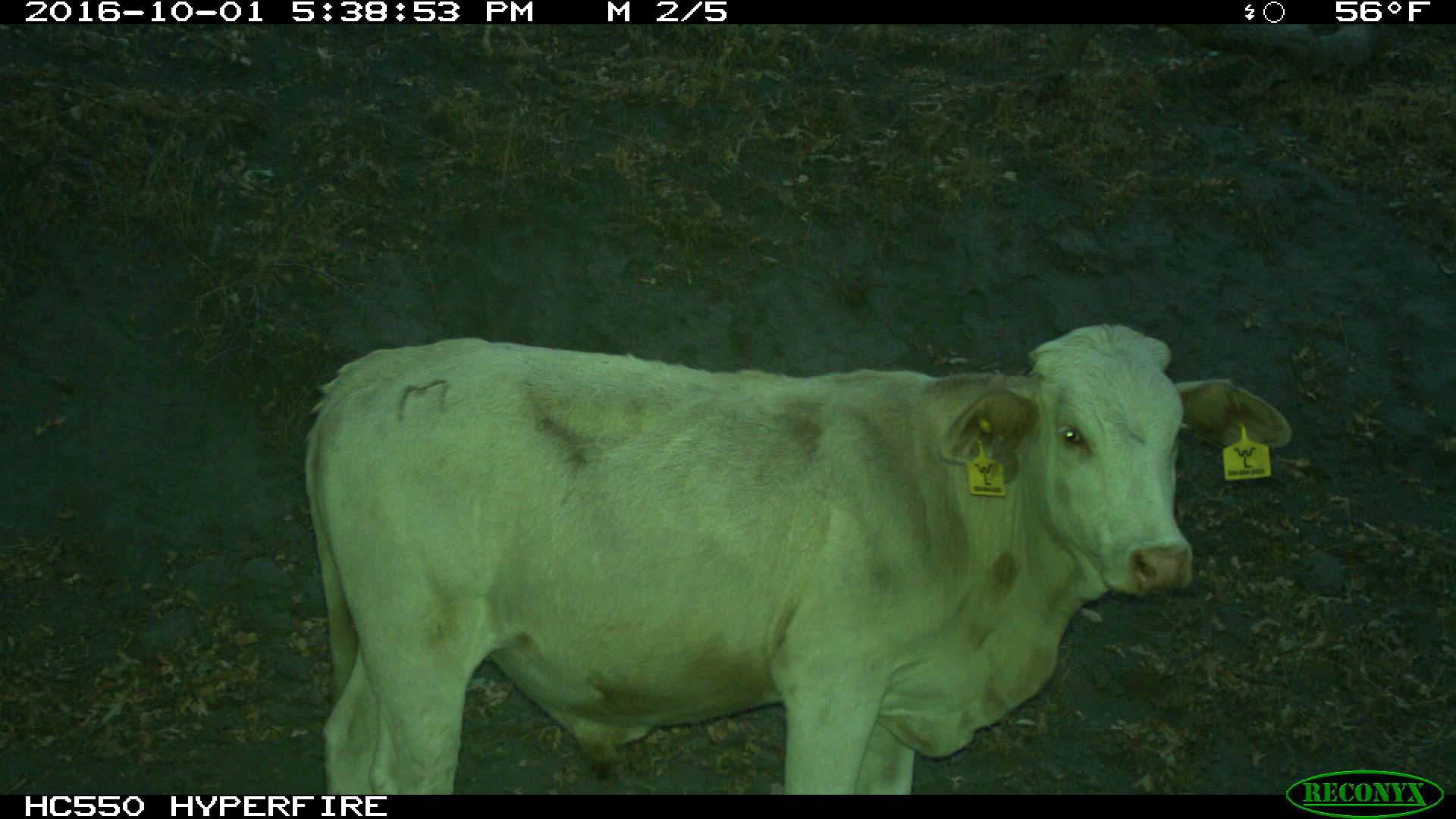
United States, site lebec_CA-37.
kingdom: Animalia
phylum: Chordata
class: Mammalia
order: Artiodactyla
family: Bovidae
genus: Bos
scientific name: Bos taurus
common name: domestic cow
Bos taurus (domestic cow).